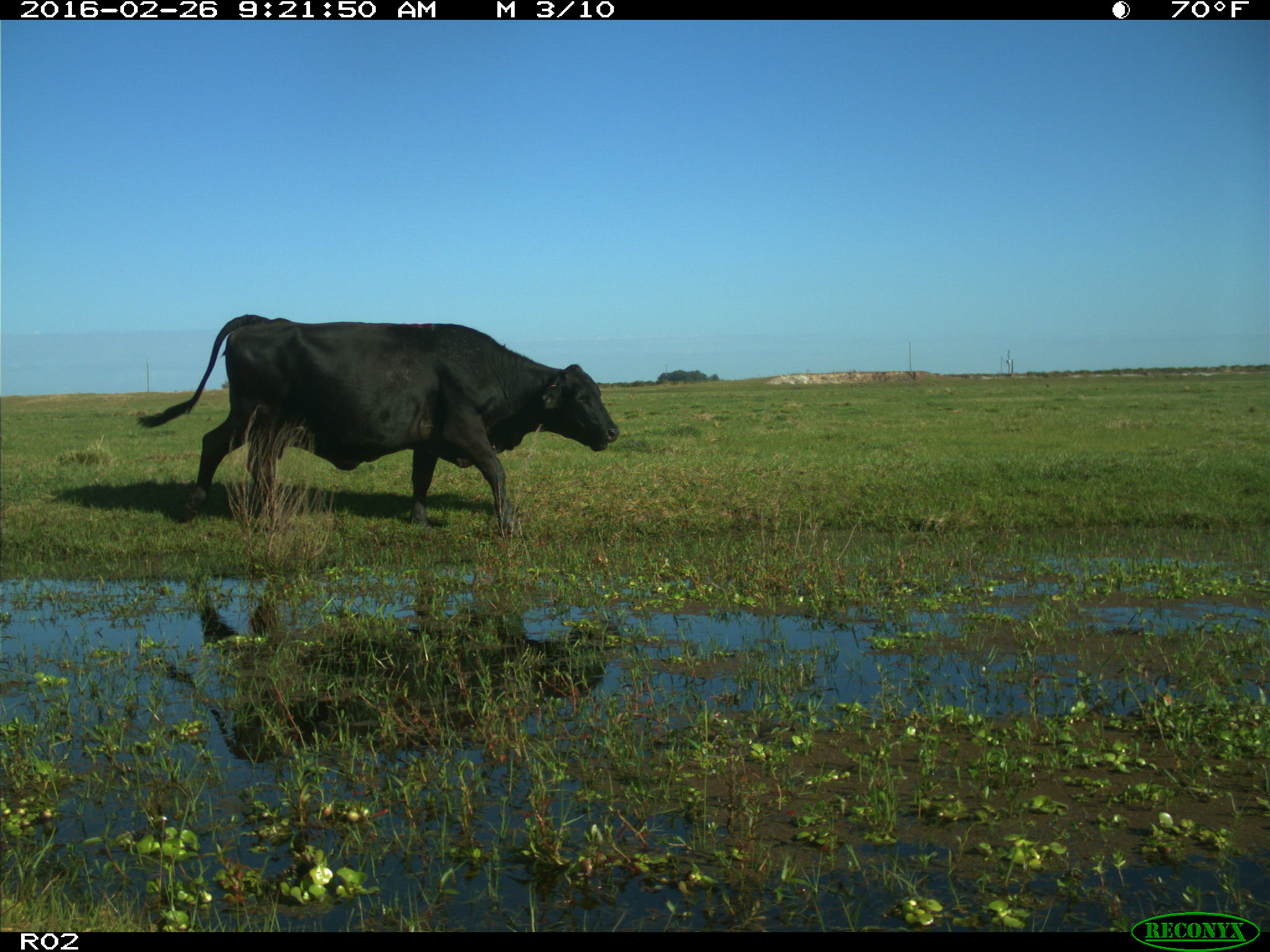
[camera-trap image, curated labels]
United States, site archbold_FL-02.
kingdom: Animalia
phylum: Chordata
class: Mammalia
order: Artiodactyla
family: Bovidae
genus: Bos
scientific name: Bos taurus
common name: domestic cow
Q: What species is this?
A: Bos taurus (domestic cow).